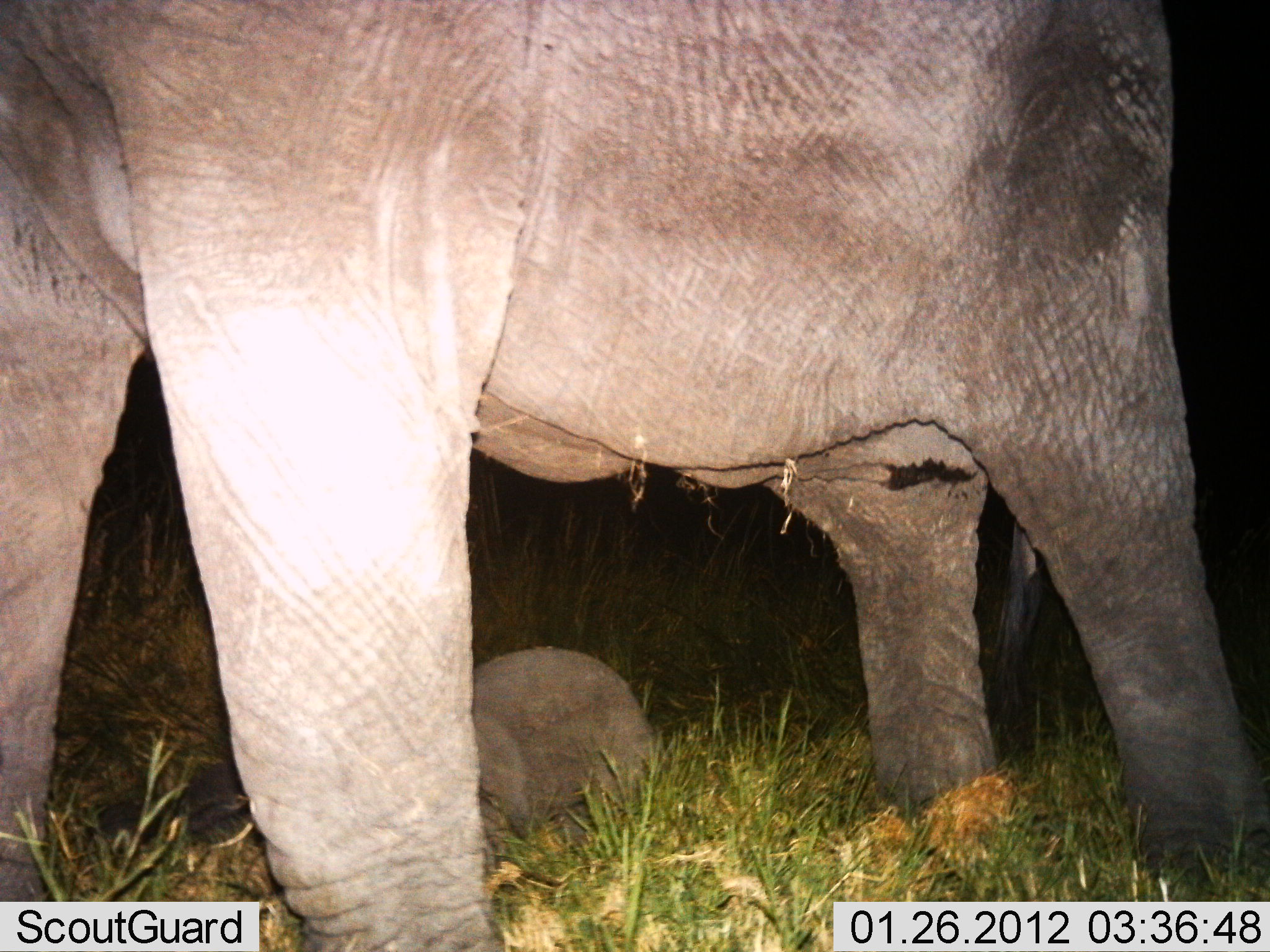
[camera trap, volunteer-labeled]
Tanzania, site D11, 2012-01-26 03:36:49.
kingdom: Animalia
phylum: Chordata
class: Mammalia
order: Proboscidea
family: Elephantidae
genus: Loxodonta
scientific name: Loxodonta africana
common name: african bush elephant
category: elephant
Elephant (african bush elephant) (Loxodonta africana), count 2. Behavior (volunteer vote fractions): standing 90%, resting 48%, moving 10%, interacting 0%. Young present (vote fraction): 57%. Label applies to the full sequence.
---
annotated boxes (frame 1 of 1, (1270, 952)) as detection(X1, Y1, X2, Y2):
animal: detection(2, 1, 1269, 952); detection(469, 645, 664, 850)